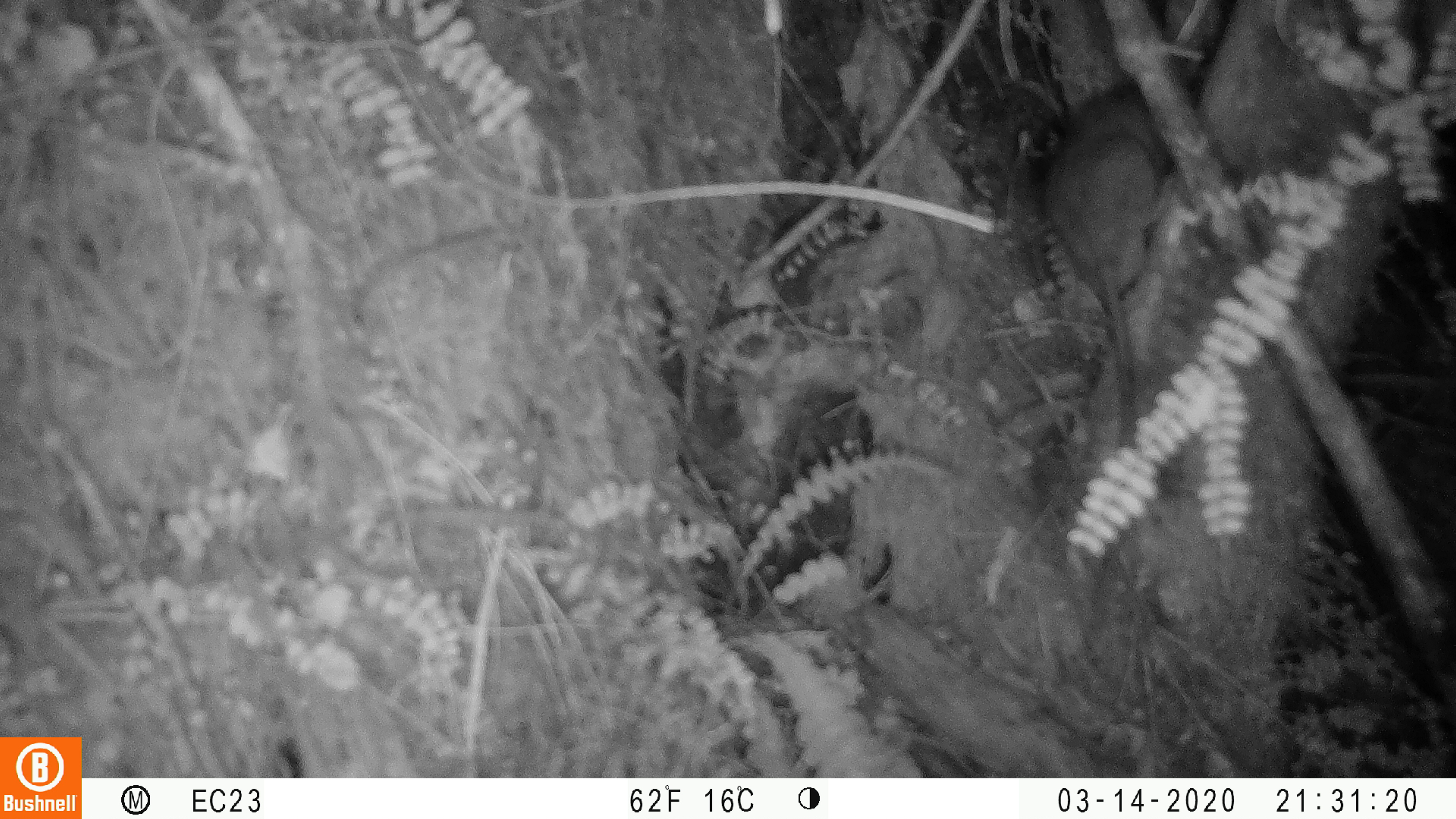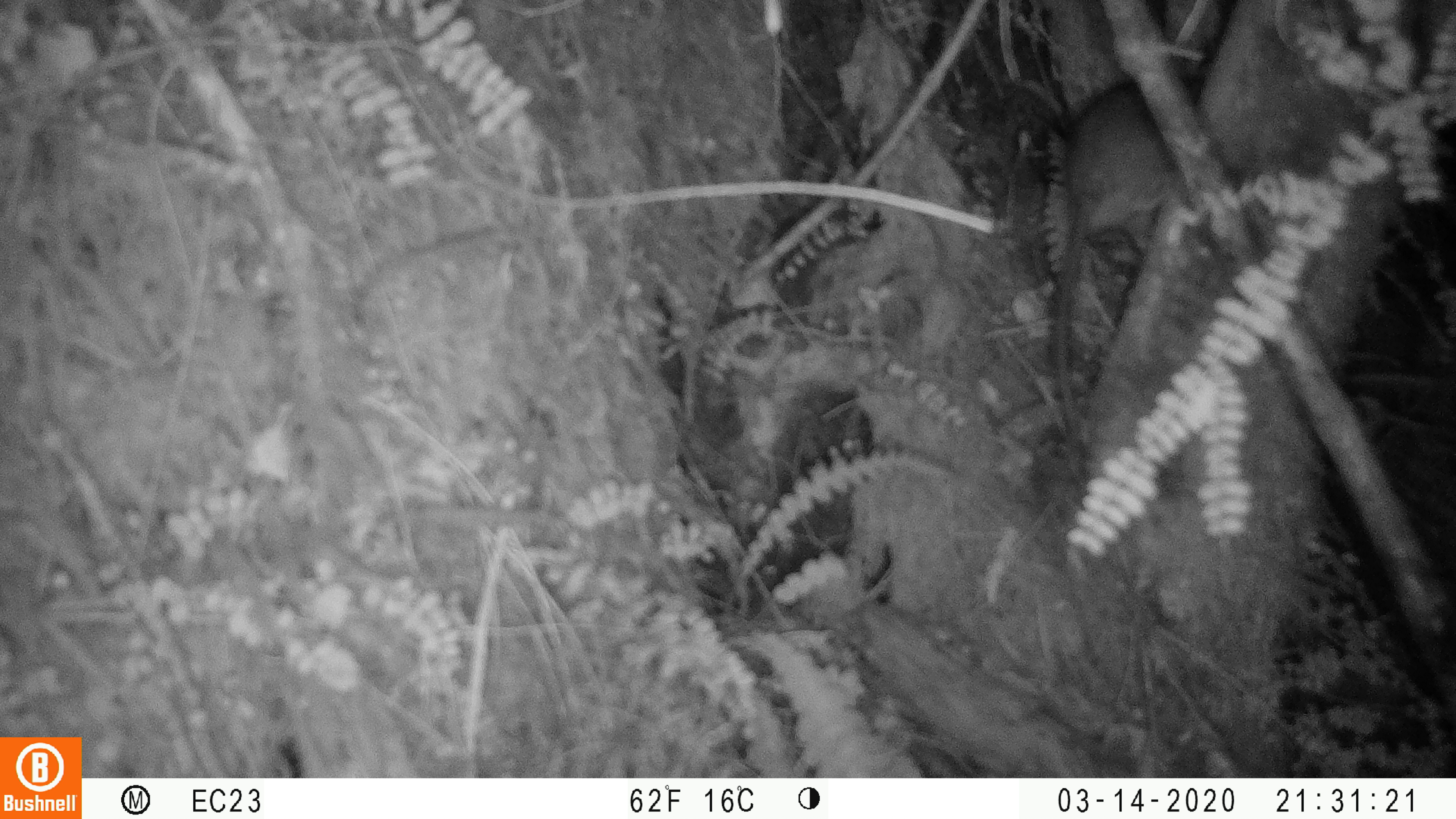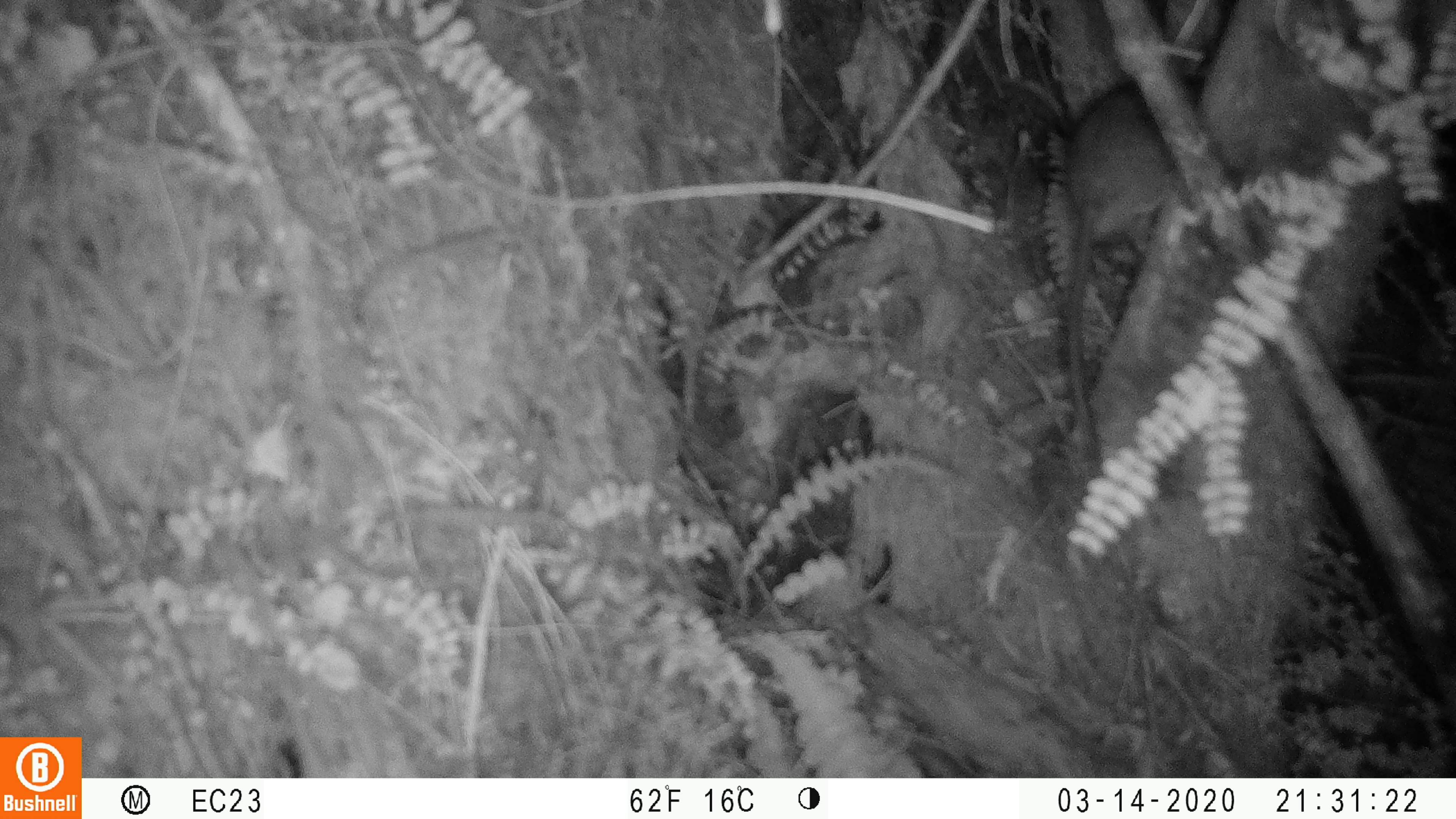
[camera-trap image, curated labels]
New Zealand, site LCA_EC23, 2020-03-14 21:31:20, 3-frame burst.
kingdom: Animalia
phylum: Chordata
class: Mammalia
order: Rodentia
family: Muridae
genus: Rattus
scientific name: Rattus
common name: rat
Rat (Rattus).